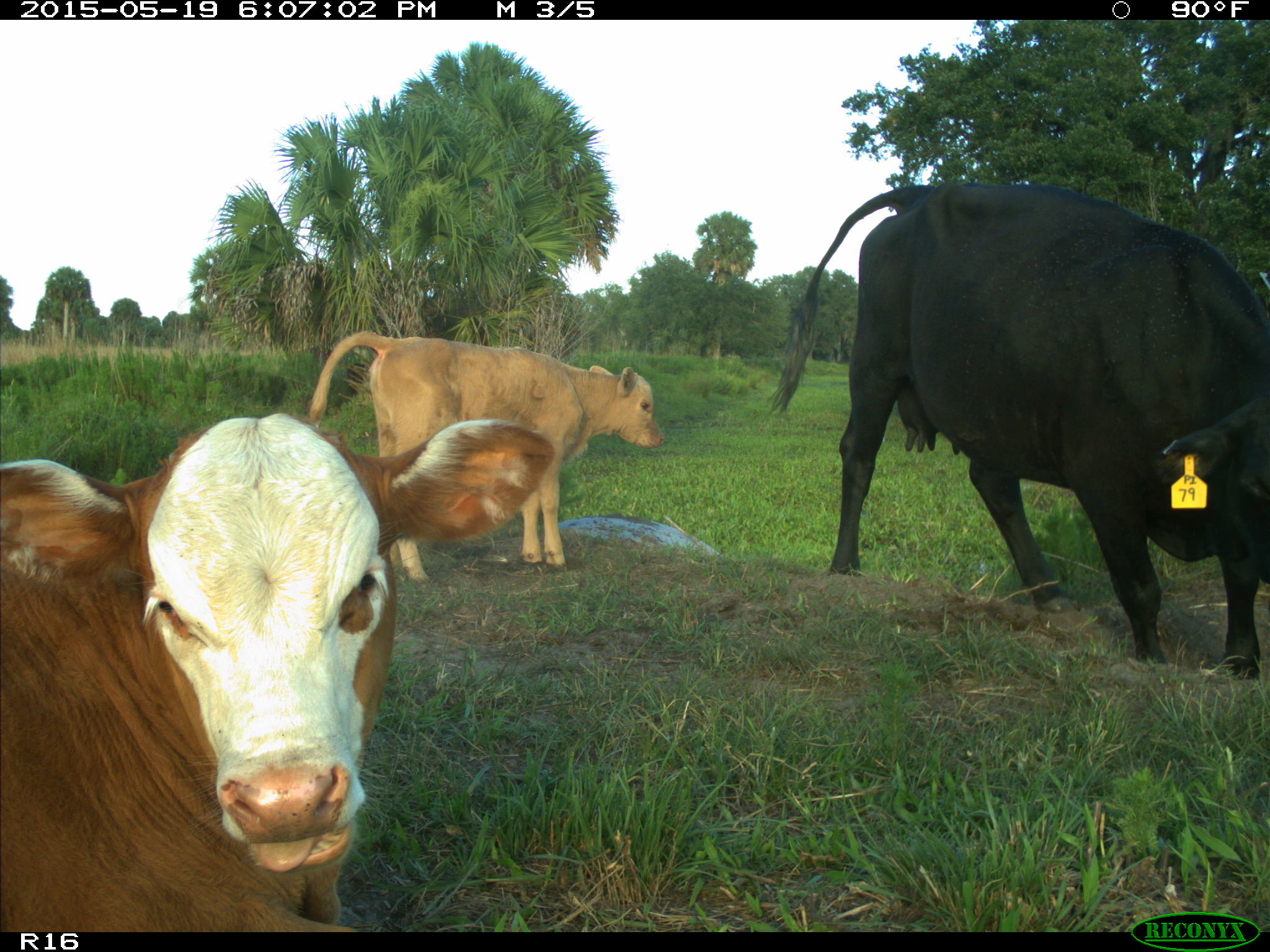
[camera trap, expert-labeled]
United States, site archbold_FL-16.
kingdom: Animalia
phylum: Chordata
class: Mammalia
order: Artiodactyla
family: Bovidae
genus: Bos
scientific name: Bos taurus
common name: domestic cow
Bos taurus (domestic cow).